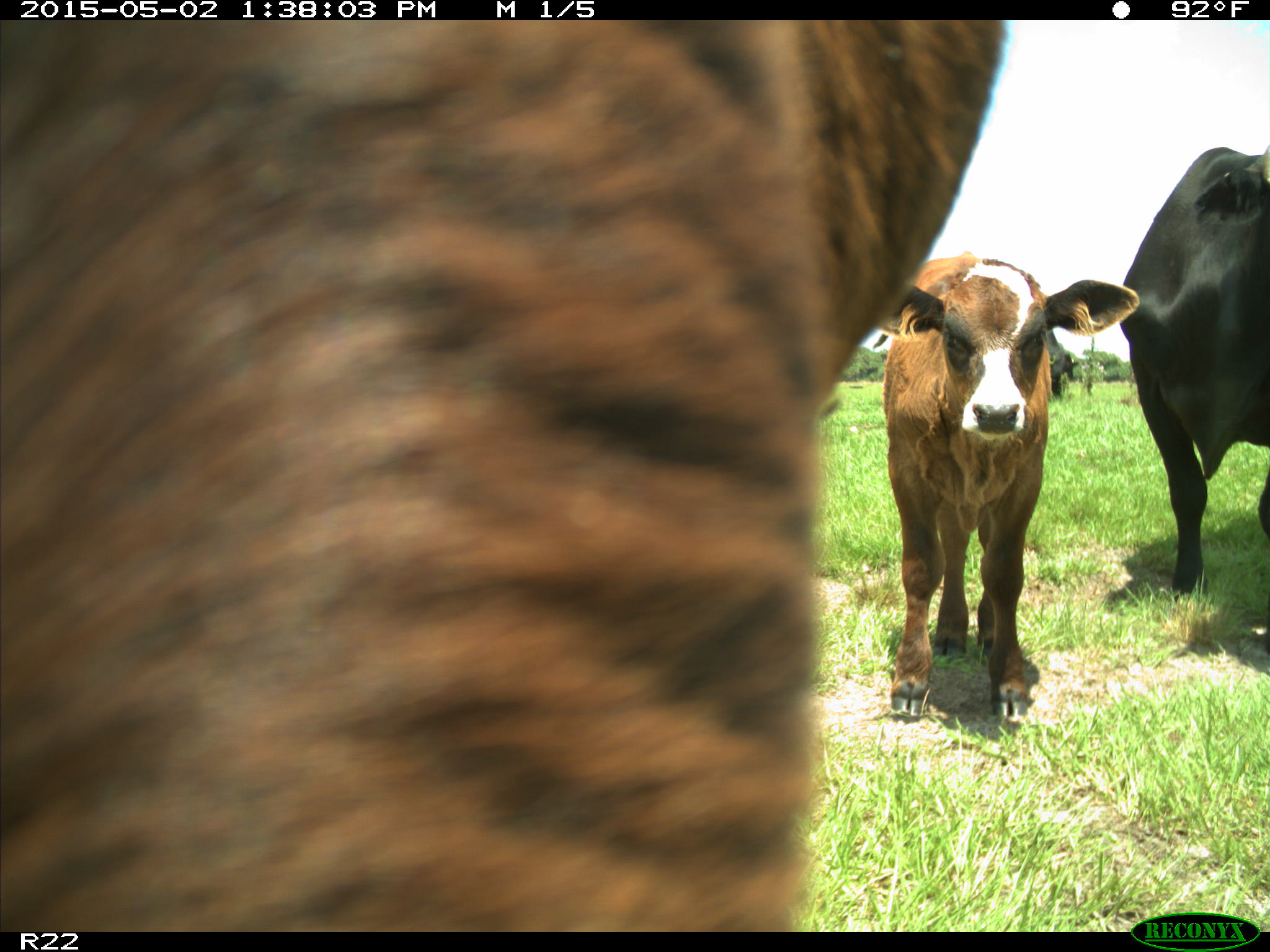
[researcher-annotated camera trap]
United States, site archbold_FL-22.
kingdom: Animalia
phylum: Chordata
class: Mammalia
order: Artiodactyla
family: Bovidae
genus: Bos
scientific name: Bos taurus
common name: domestic cow